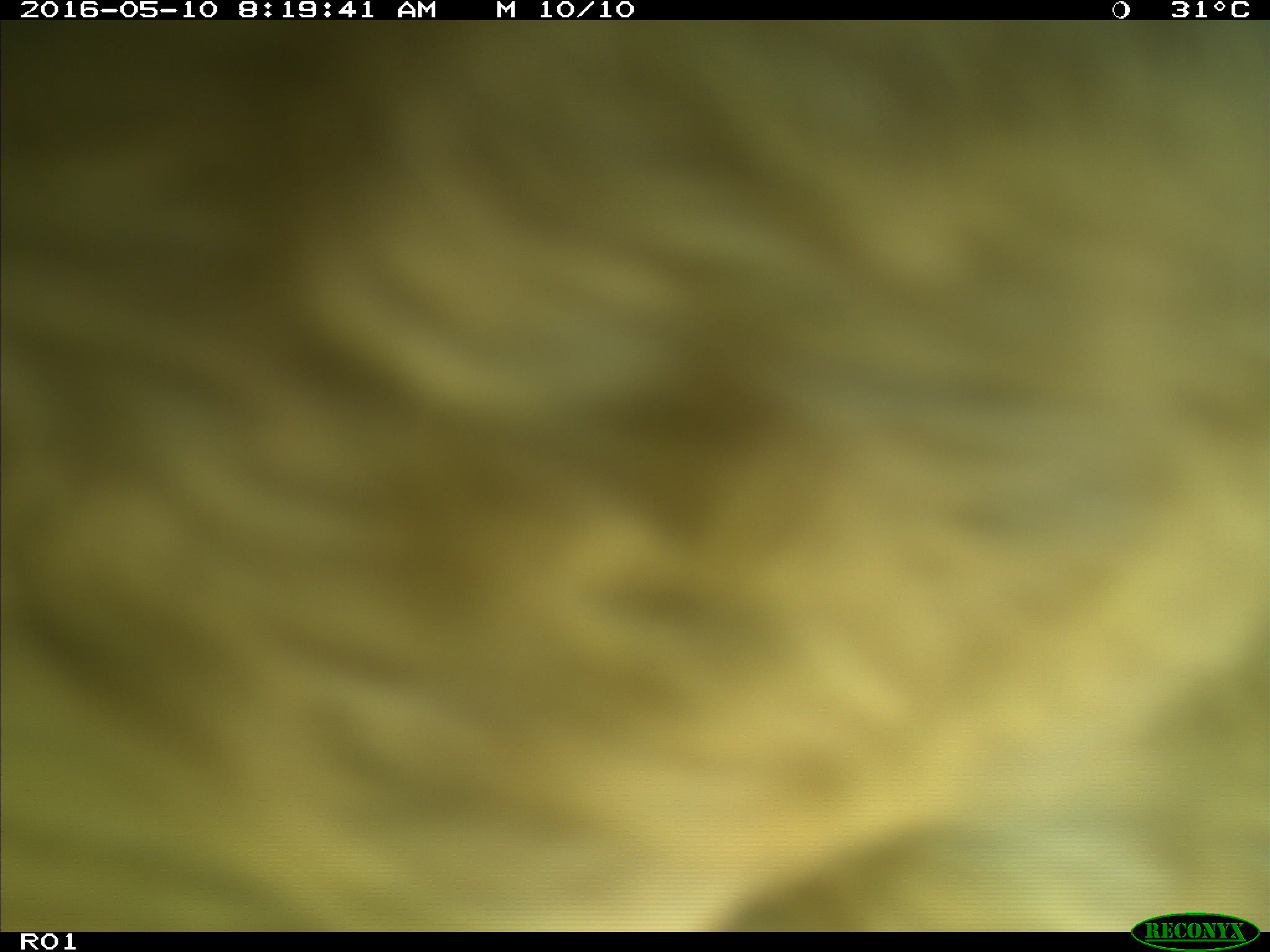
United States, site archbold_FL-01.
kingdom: Animalia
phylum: Chordata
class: Mammalia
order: Artiodactyla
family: Bovidae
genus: Bos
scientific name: Bos taurus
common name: domestic cow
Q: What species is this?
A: Bos taurus (domestic cow).